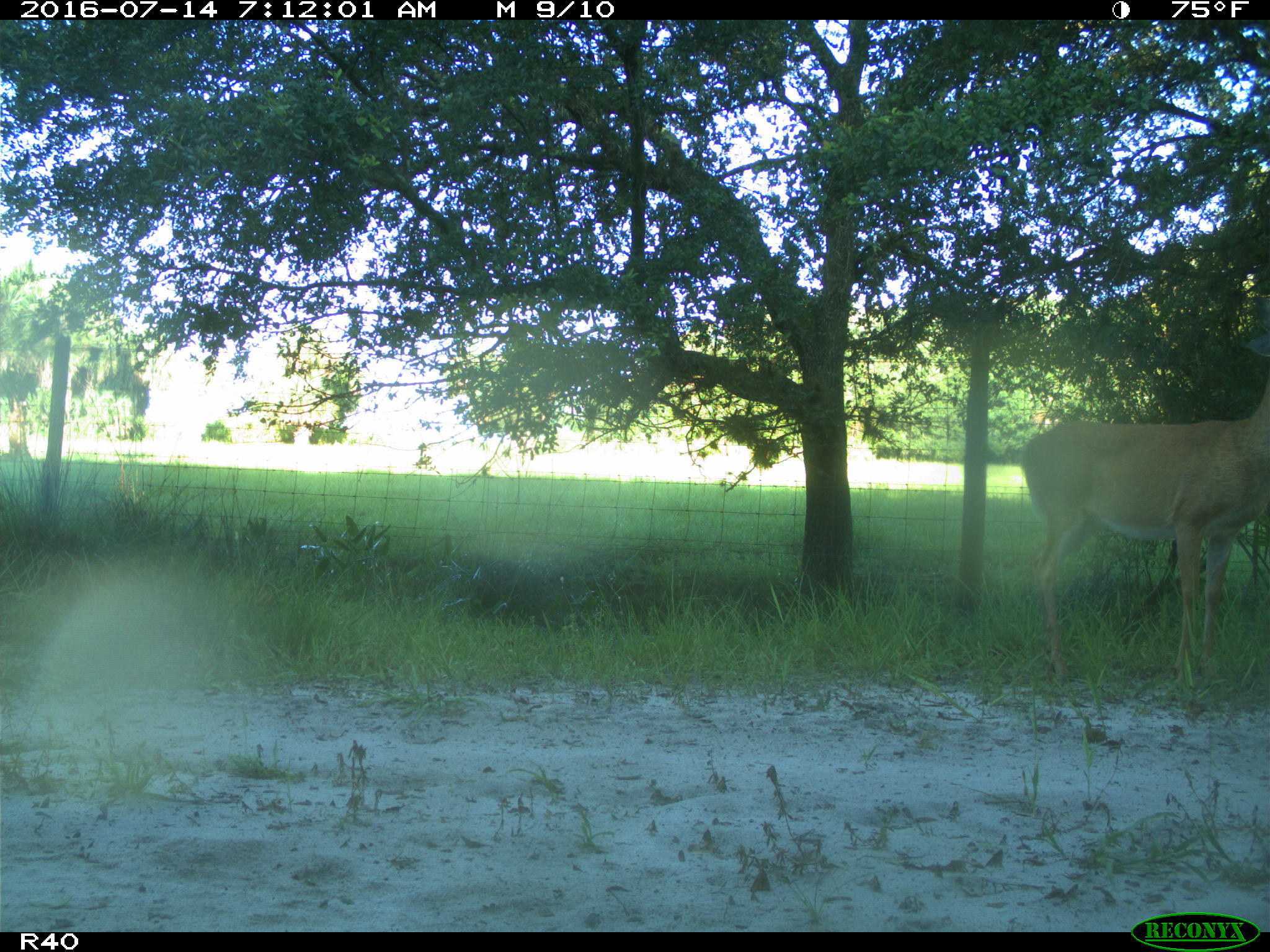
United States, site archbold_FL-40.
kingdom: Animalia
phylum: Chordata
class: Mammalia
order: Artiodactyla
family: Cervidae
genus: Odocoileus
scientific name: Odocoileus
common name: deer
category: unidentified deer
Unidentified deer (deer) (Odocoileus).